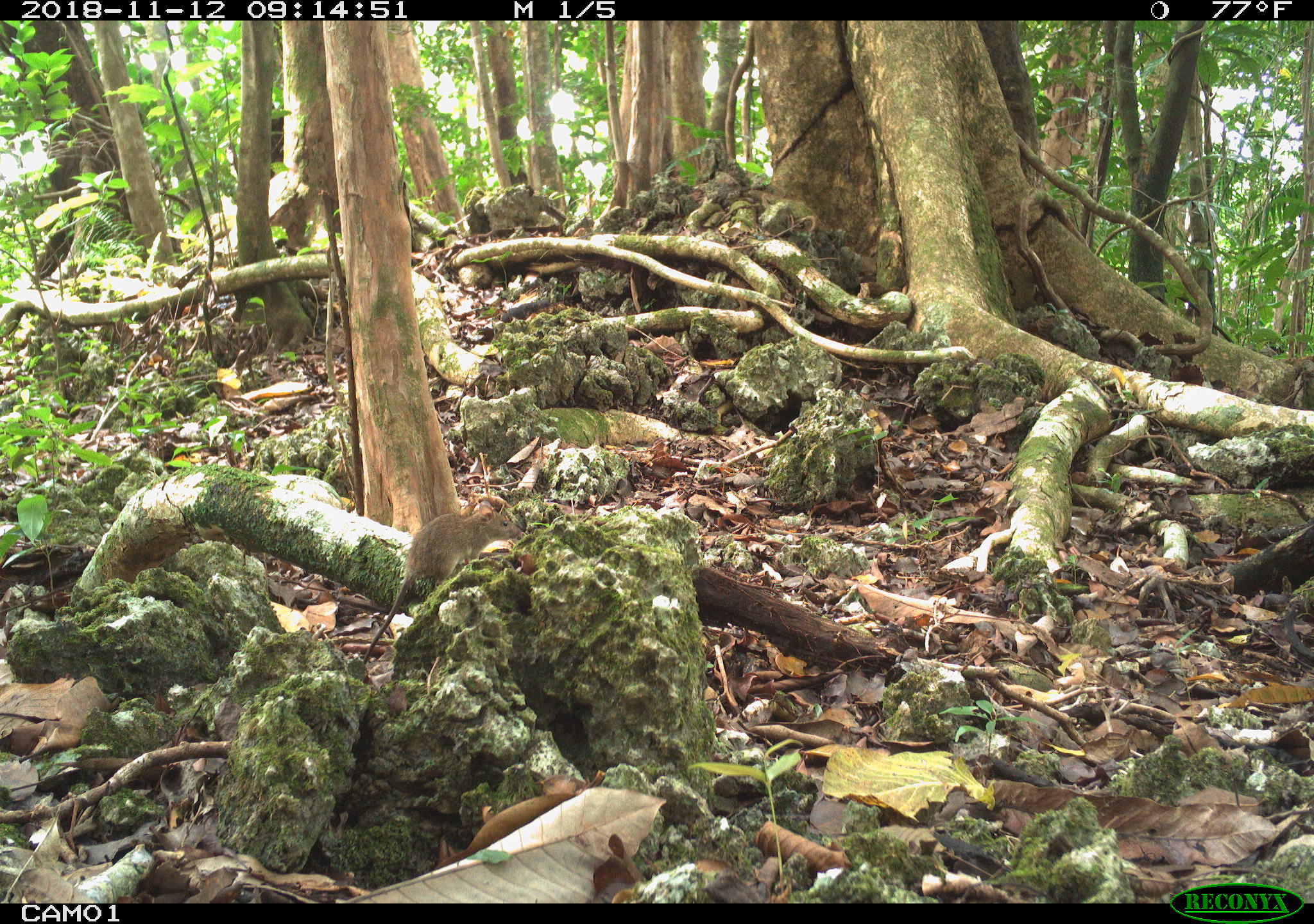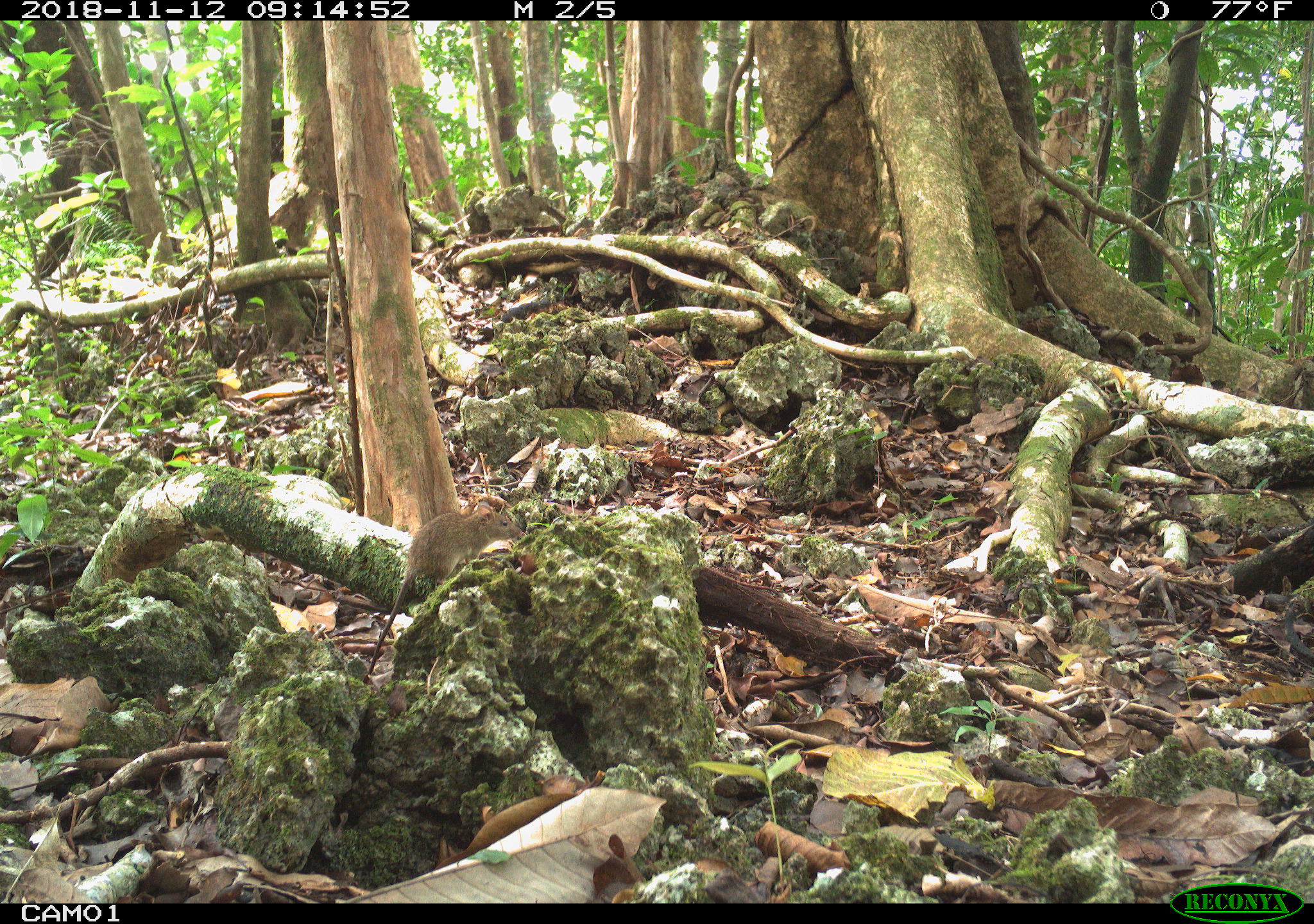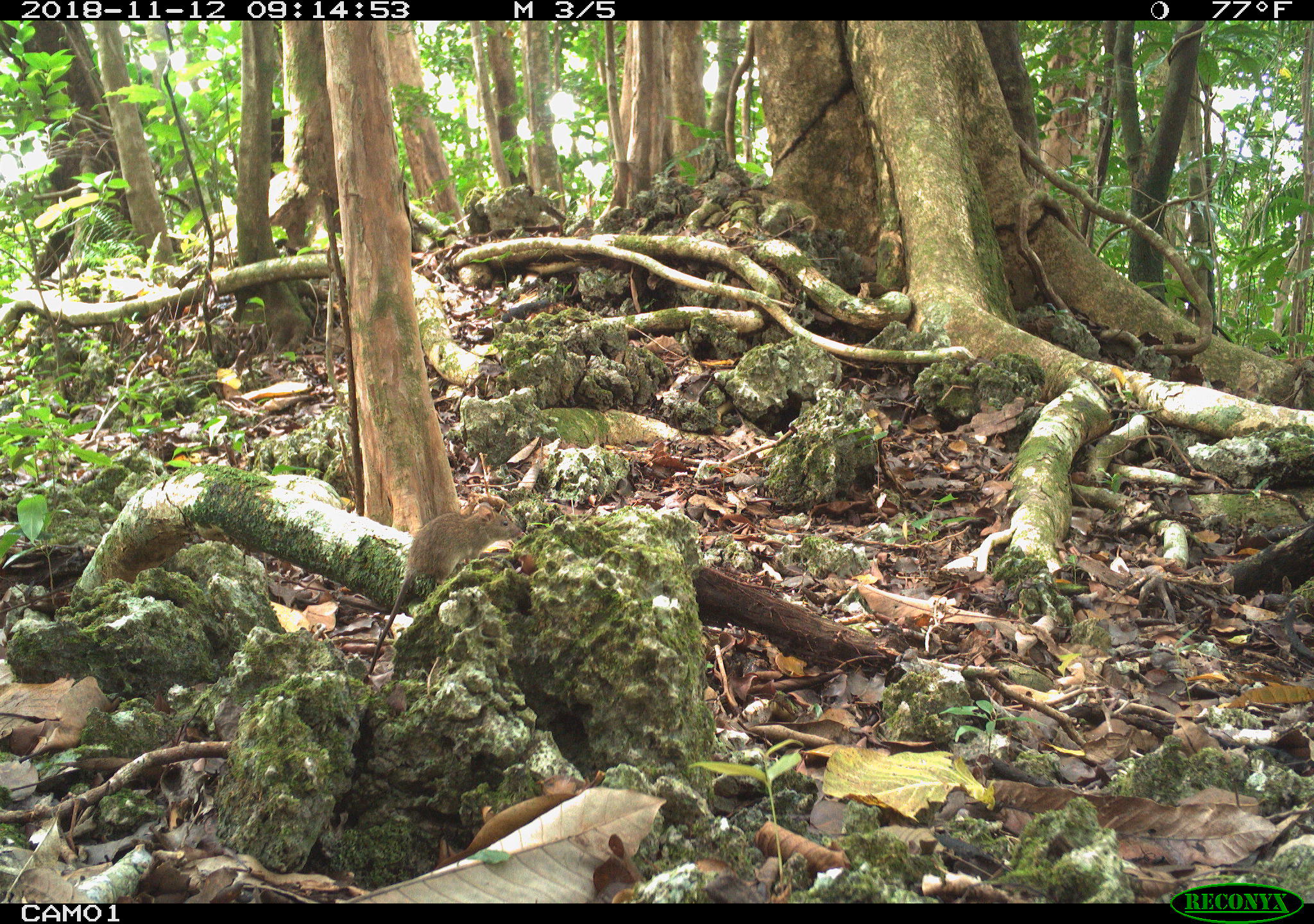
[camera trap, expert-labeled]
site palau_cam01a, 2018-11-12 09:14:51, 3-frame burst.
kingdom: Animalia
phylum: Chordata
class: Mammalia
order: Rodentia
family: Muridae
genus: Rattus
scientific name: Rattus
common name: rat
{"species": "rat (Rattus)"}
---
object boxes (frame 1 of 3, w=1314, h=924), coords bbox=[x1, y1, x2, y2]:
rat: bbox=[374, 511, 523, 628]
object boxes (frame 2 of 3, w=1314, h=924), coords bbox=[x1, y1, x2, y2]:
rat: bbox=[382, 510, 523, 617]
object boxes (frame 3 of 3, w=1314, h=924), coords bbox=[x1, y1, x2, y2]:
rat: bbox=[364, 502, 526, 682]